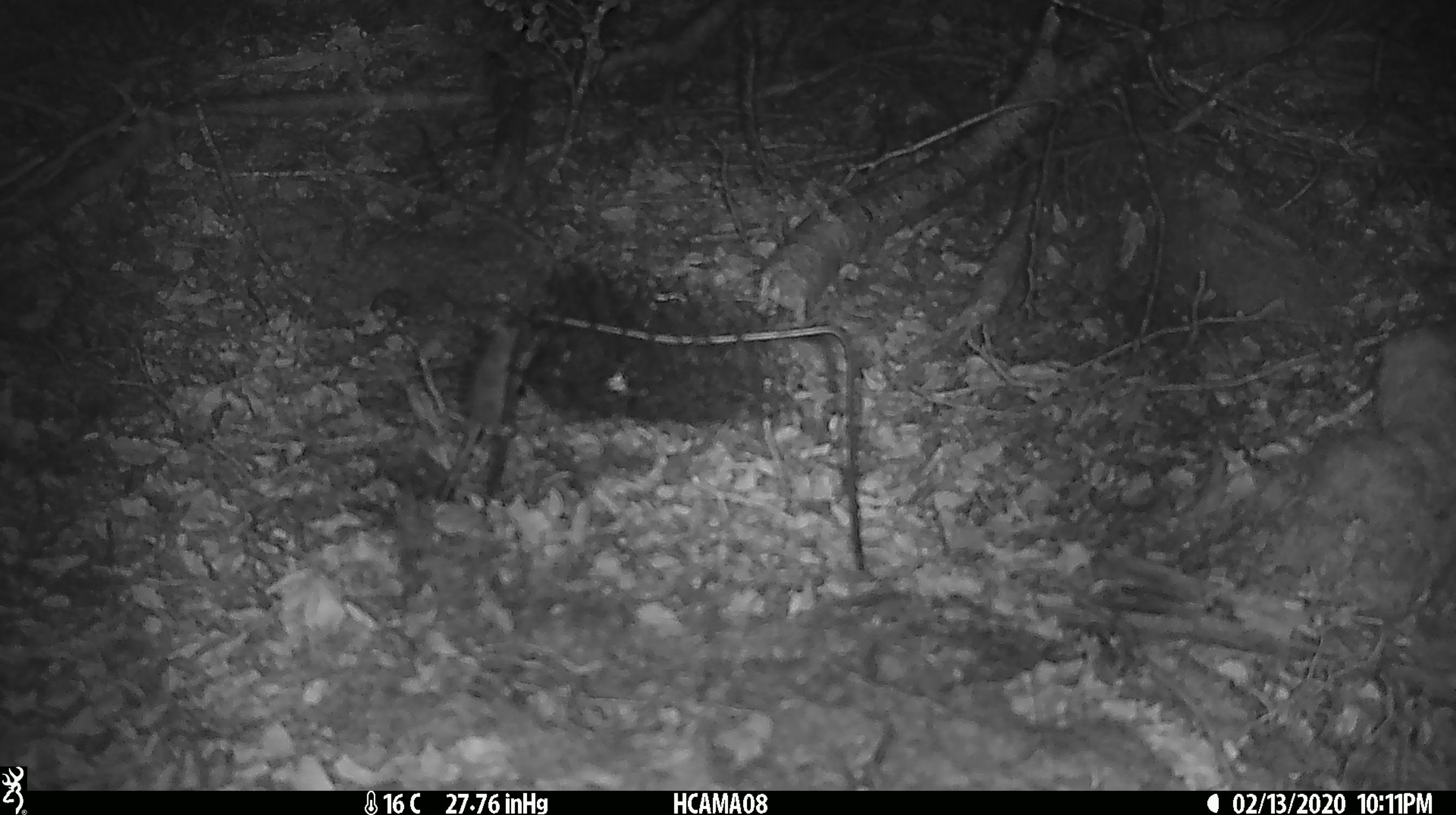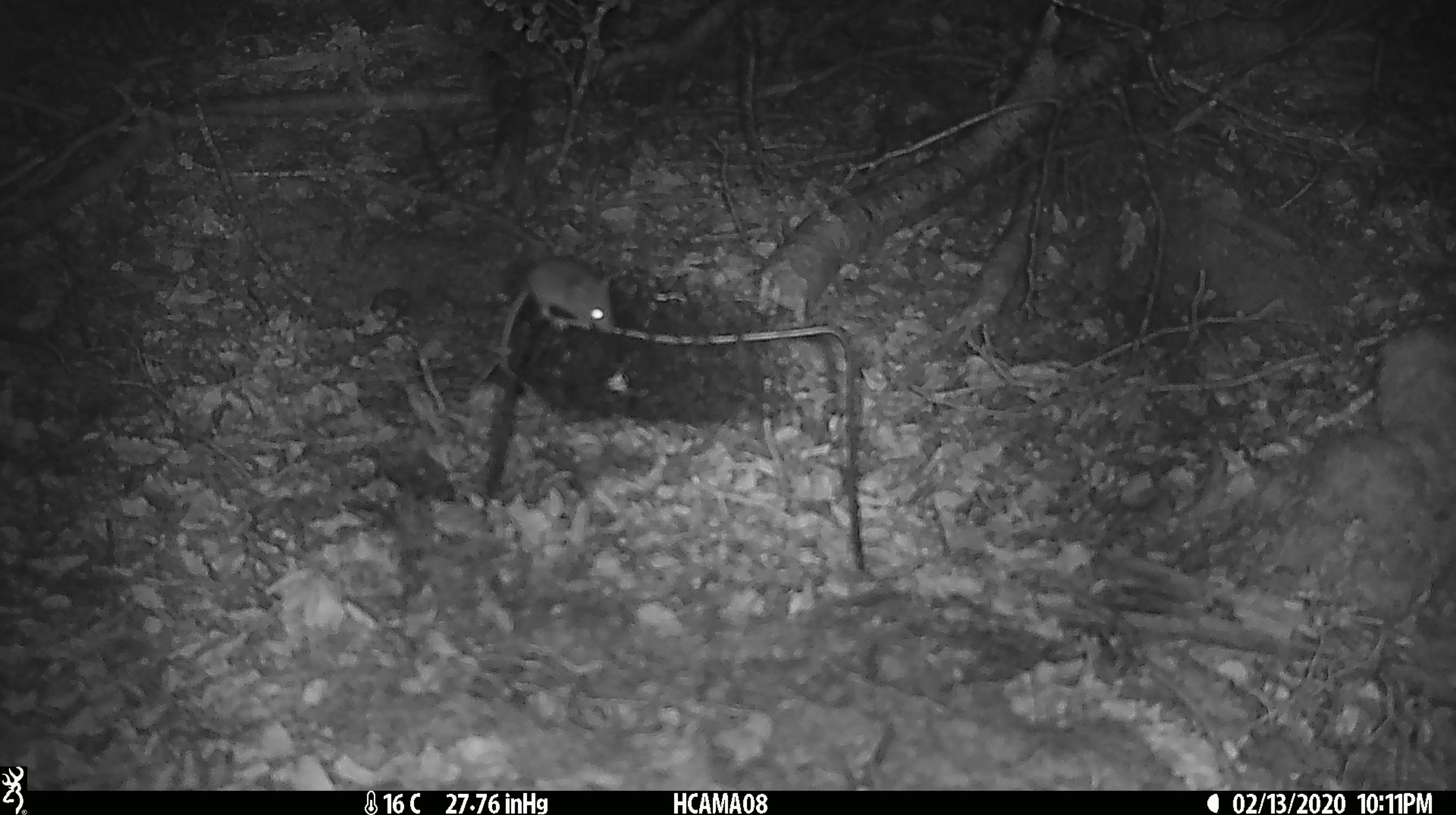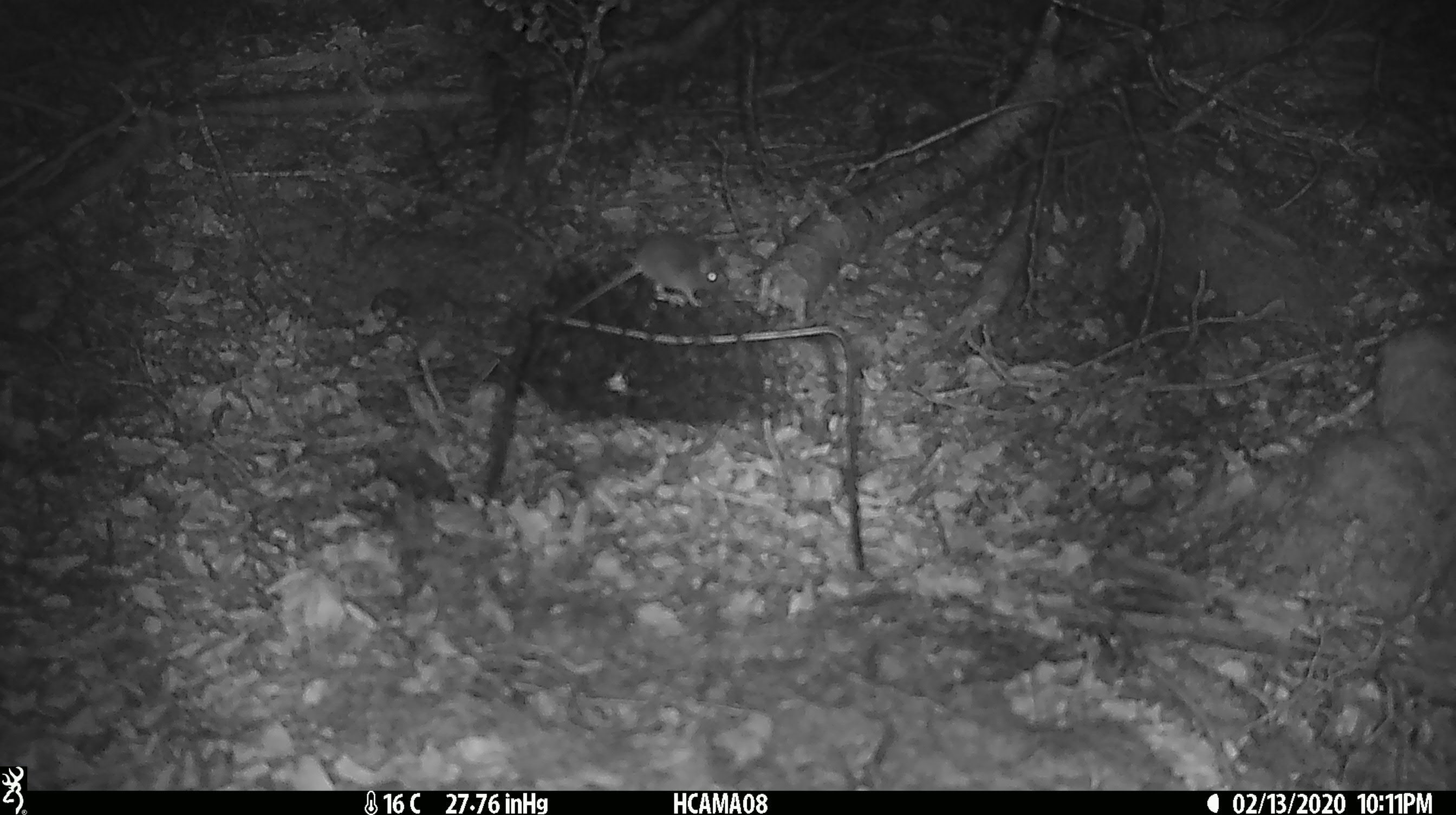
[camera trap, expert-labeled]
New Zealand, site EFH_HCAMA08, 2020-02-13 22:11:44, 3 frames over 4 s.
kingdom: Animalia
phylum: Chordata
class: Mammalia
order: Rodentia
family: Muridae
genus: Mus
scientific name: Mus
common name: mouse